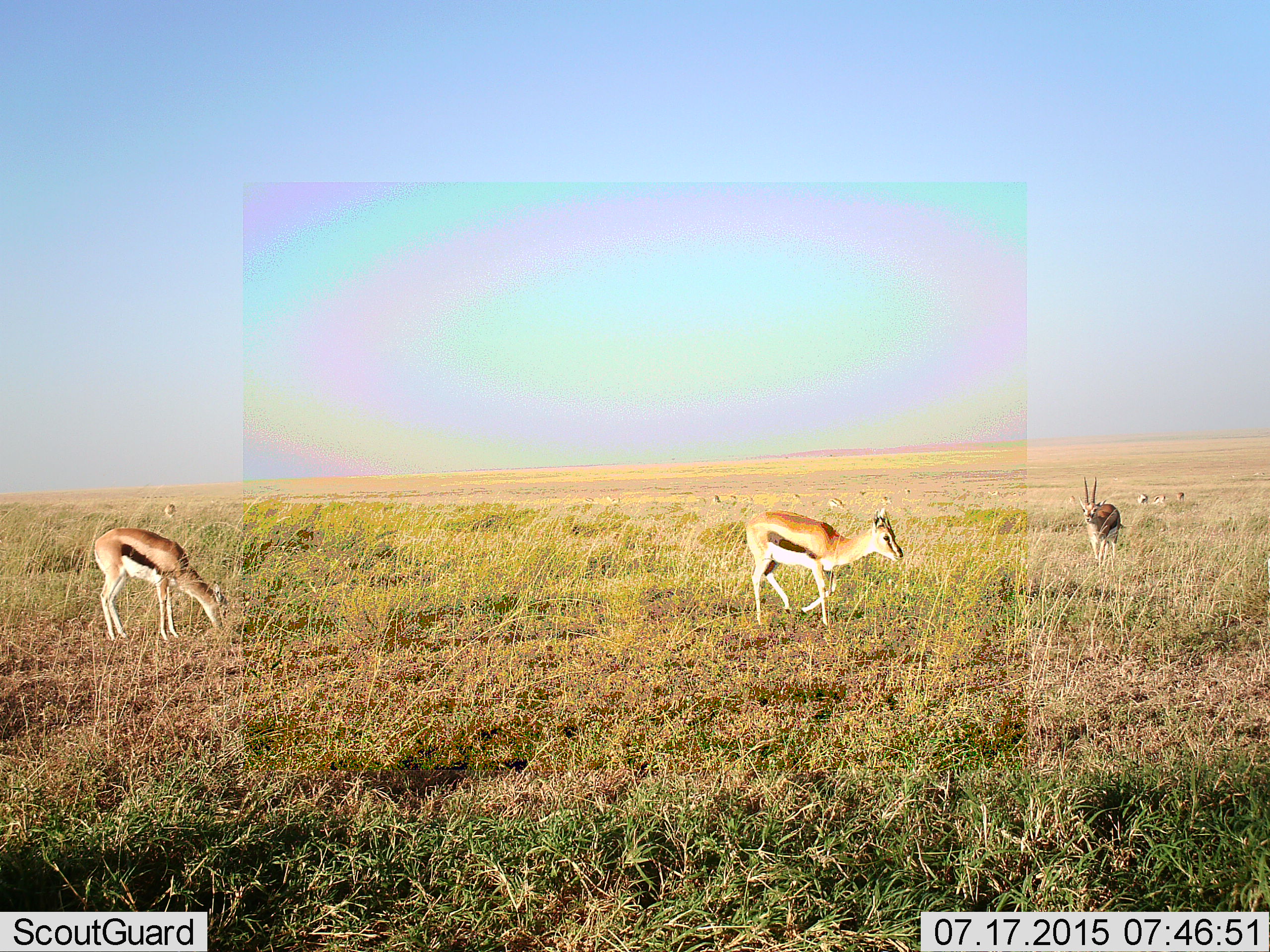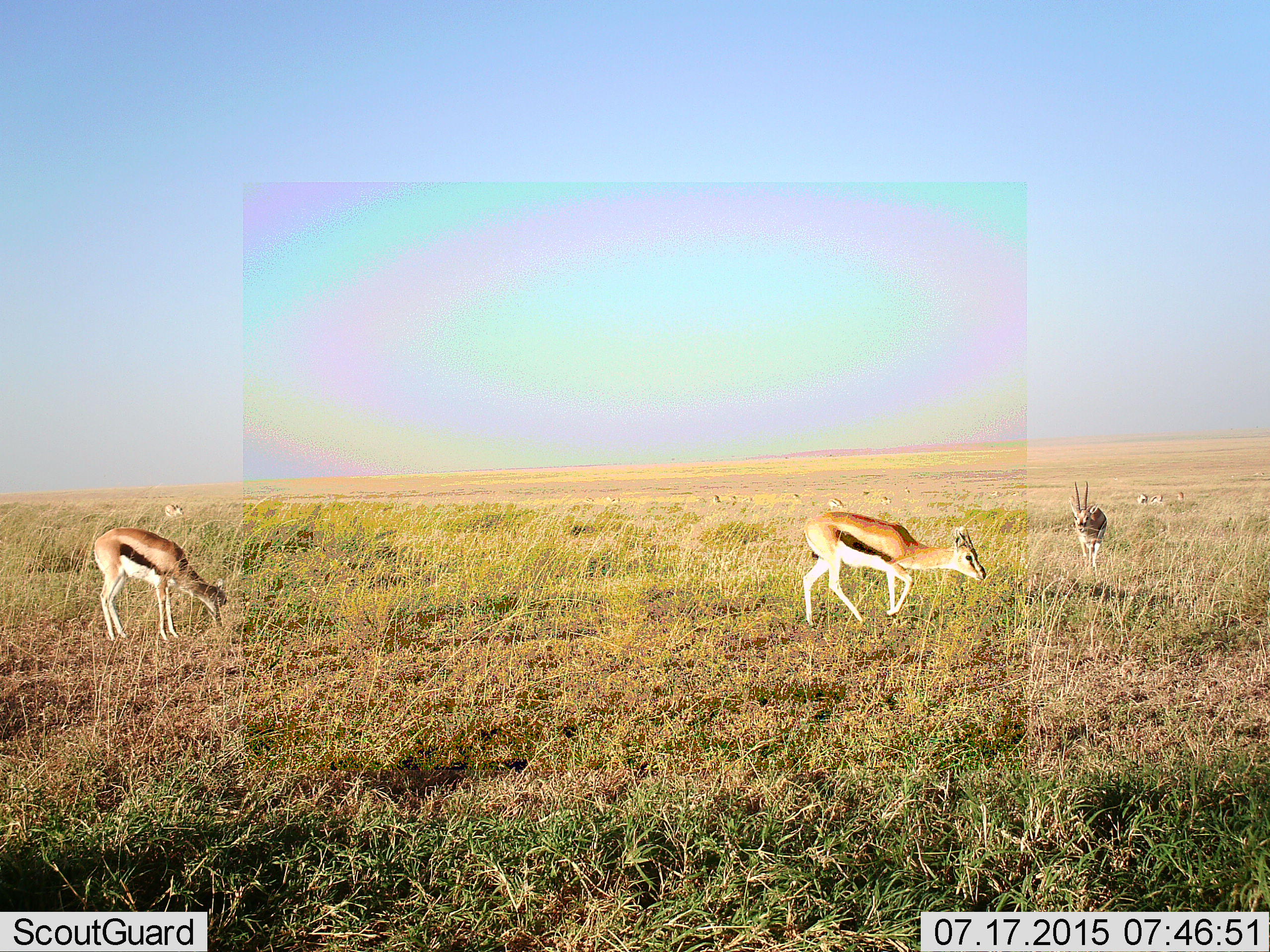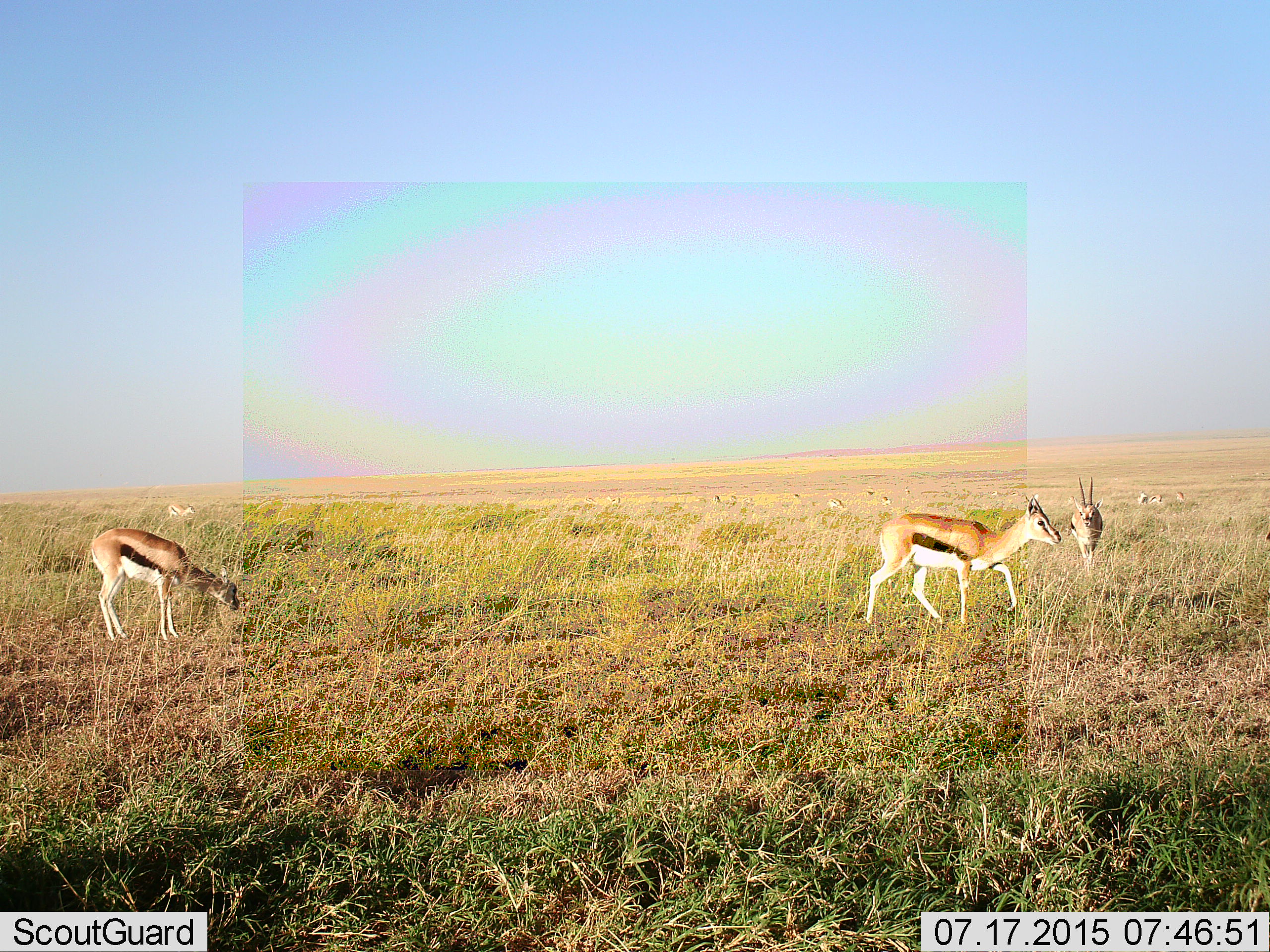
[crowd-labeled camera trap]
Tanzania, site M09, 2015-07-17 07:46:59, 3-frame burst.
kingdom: Animalia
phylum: Chordata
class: Mammalia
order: Artiodactyla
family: Bovidae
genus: Eudorcas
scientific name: Eudorcas thomsonii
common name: thomson's gazelle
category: gazellethomsons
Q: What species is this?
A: Gazellethomsons (thomson's gazelle) (Eudorcas thomsonii).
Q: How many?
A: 11-50.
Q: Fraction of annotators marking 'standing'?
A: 56%.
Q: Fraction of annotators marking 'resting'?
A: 11%.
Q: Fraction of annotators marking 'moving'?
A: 100%.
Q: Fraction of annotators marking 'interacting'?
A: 0%.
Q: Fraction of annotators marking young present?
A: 11%.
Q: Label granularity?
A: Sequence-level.